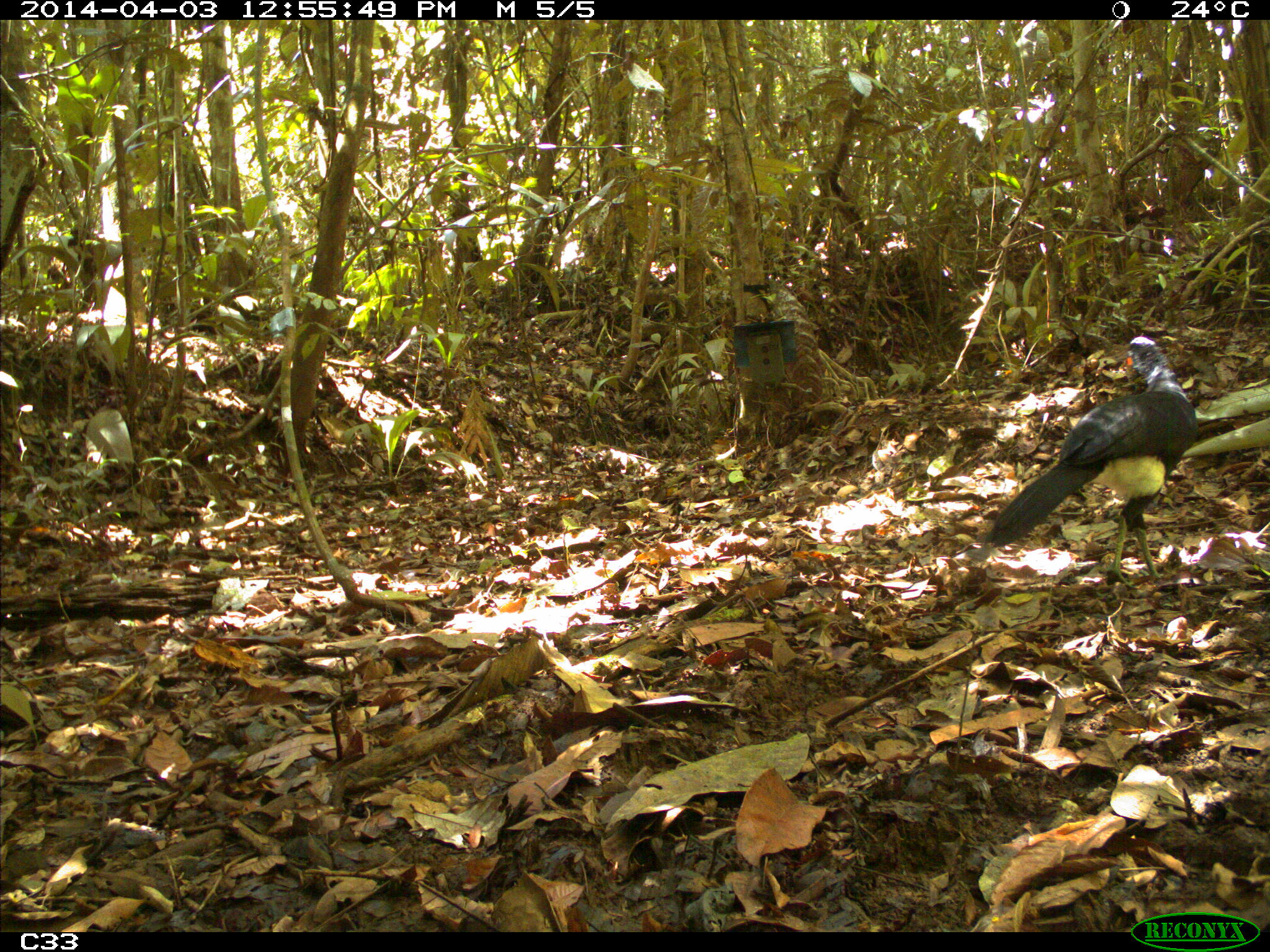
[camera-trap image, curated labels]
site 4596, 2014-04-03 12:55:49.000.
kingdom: Animalia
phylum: Chordata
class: Aves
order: Galliformes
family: Cracidae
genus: Crax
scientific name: Crax alector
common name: black curassow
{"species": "Crax alector (black curassow)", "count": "1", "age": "adult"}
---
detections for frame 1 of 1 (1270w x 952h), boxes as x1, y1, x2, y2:
crax alector: 978, 335, 1198, 592